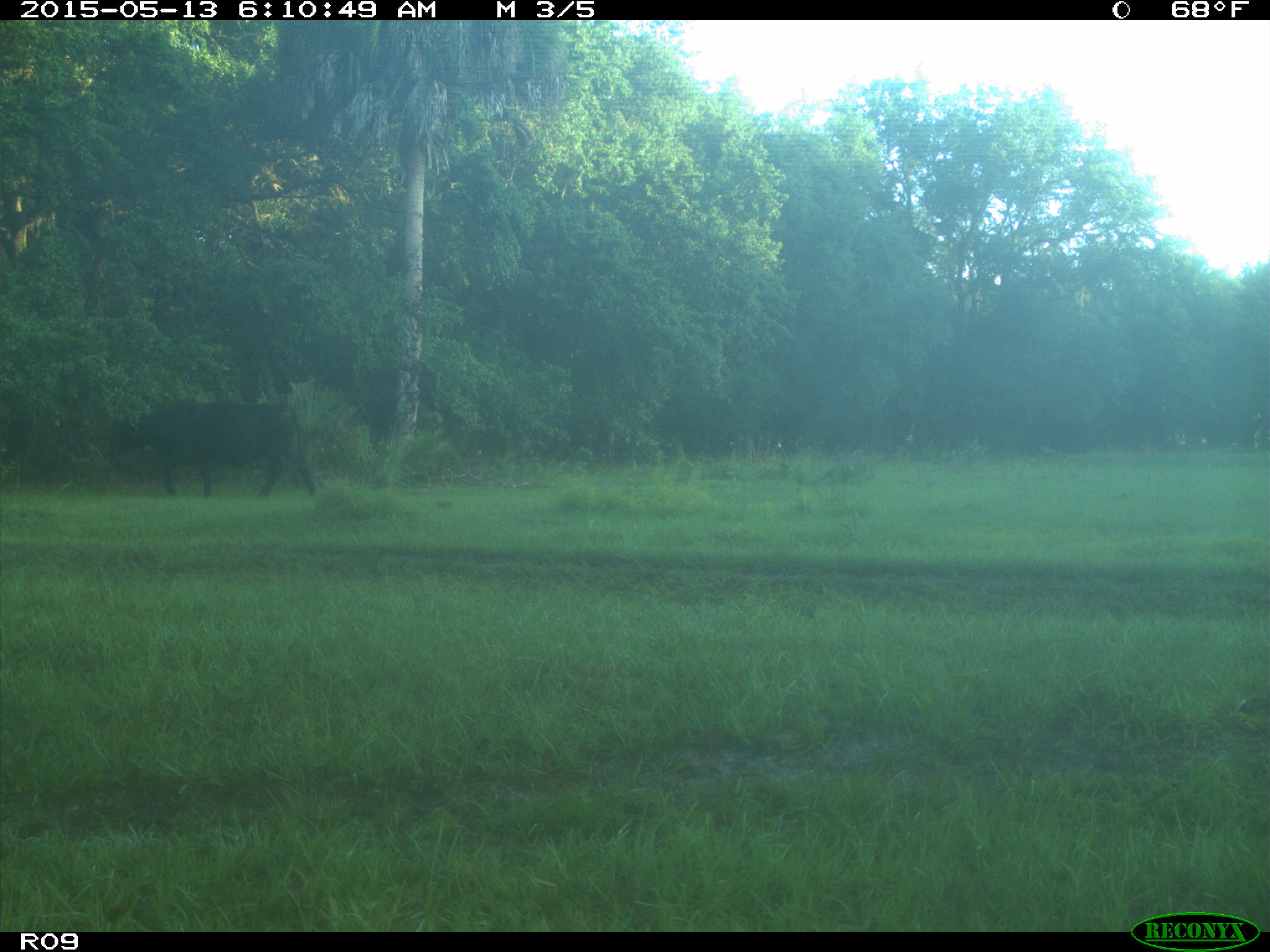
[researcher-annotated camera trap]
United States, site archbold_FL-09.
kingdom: Animalia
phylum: Chordata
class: Mammalia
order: Artiodactyla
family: Bovidae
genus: Bos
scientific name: Bos taurus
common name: domestic cow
Bos taurus (domestic cow).